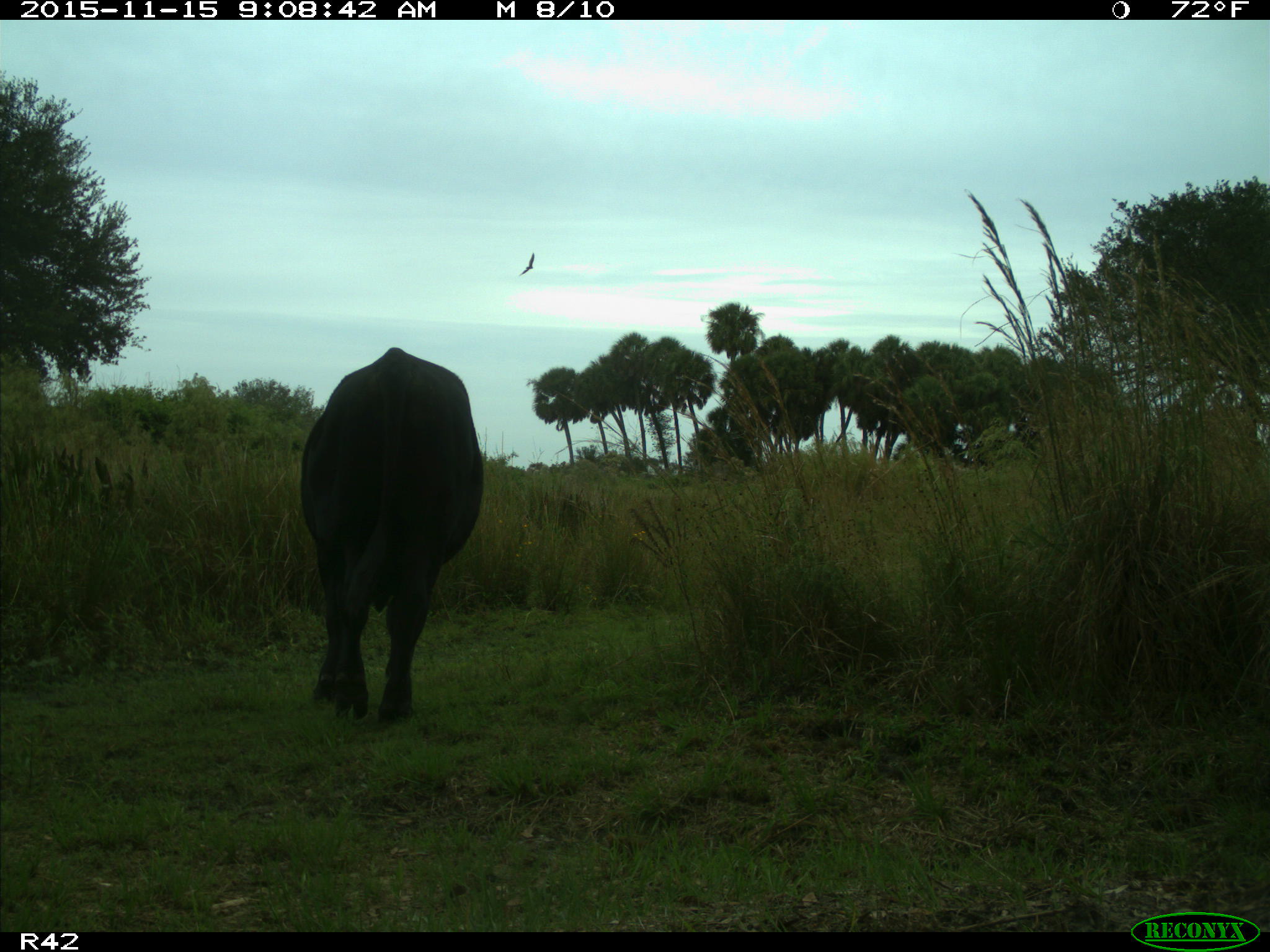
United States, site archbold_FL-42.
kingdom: Animalia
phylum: Chordata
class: Mammalia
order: Artiodactyla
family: Bovidae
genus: Bos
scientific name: Bos taurus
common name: domestic cow